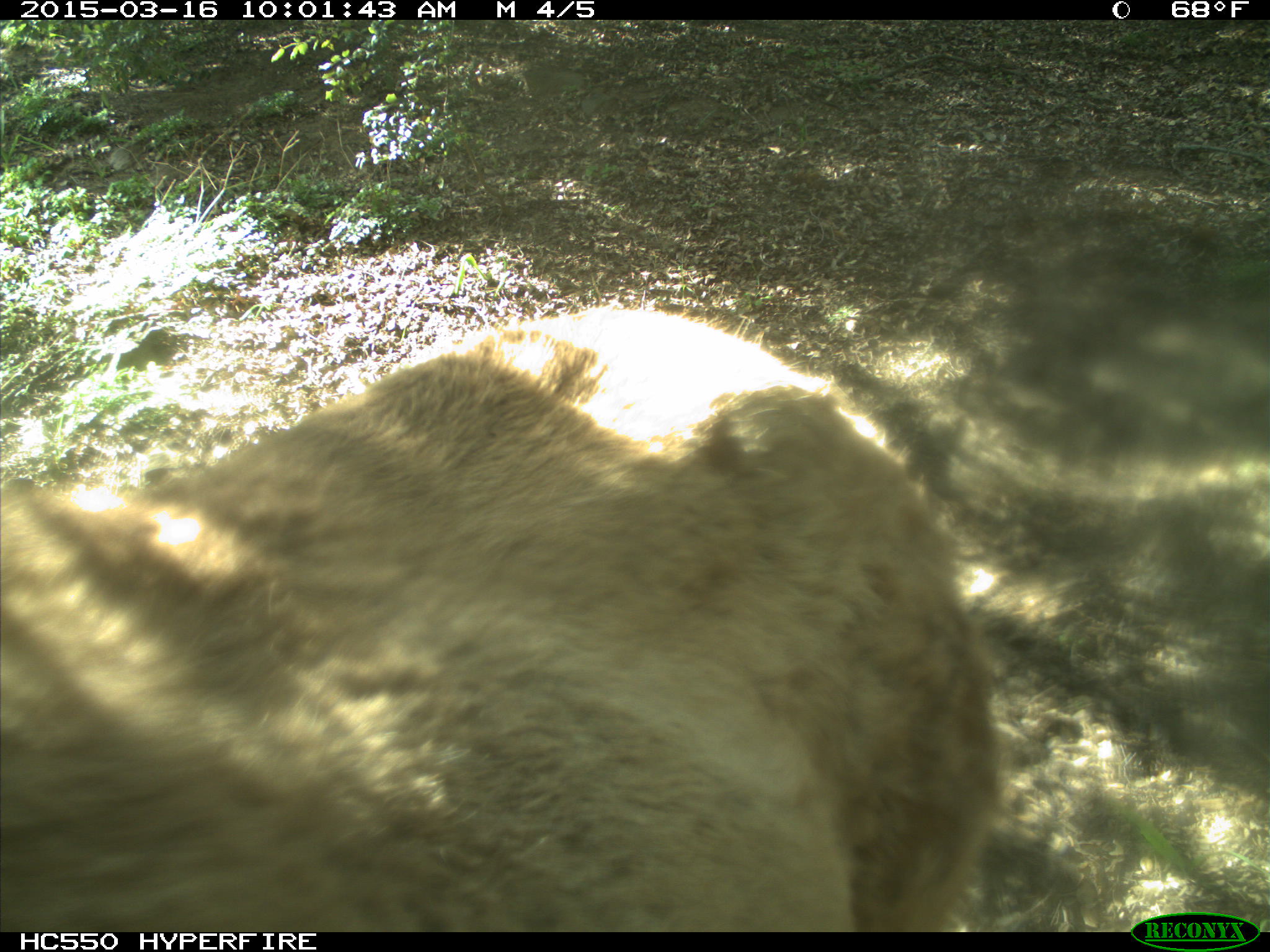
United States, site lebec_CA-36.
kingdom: Animalia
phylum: Chordata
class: Mammalia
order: Artiodactyla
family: Cervidae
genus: Cervus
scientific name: Cervus canadensis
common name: elk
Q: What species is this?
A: Cervus canadensis (elk).